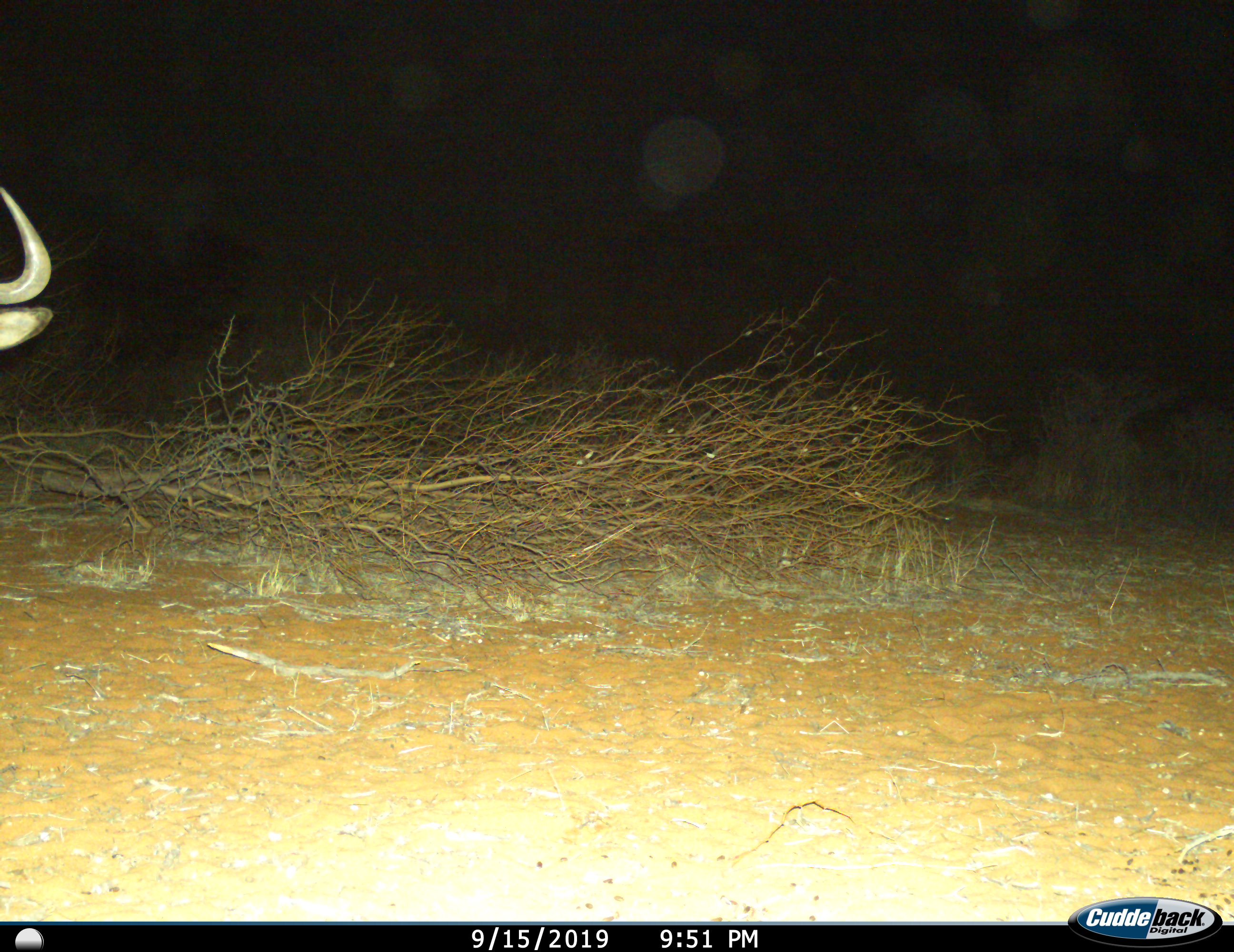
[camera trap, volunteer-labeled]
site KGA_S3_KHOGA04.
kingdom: Animalia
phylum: Chordata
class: Mammalia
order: Artiodactyla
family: Bovidae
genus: Connochaetes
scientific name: Connochaetes taurinus taurinus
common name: blue wildebeest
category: wildebeestblue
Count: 1.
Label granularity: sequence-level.